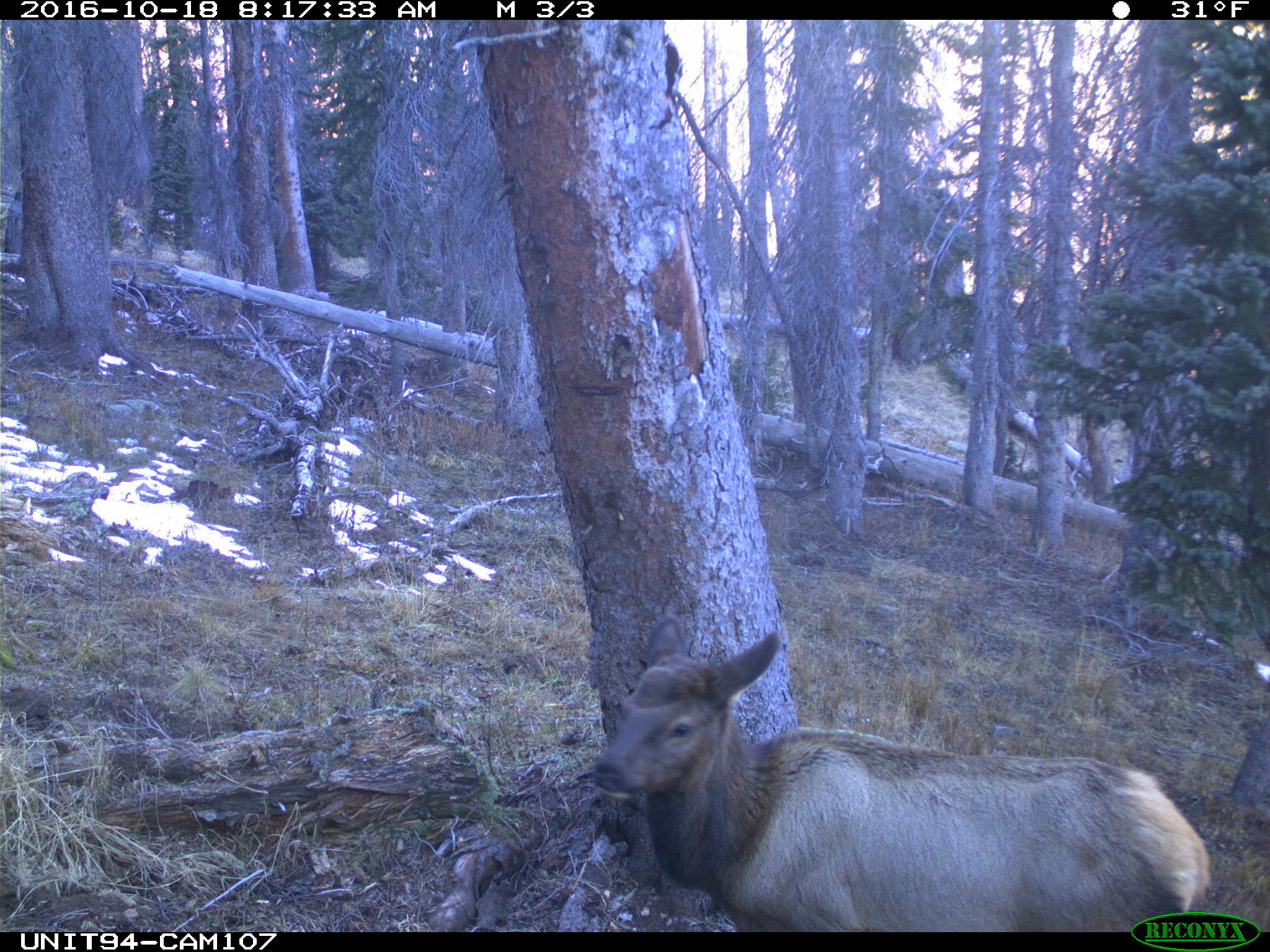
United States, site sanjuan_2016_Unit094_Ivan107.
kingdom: Animalia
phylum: Chordata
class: Mammalia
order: Artiodactyla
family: Cervidae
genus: Cervus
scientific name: Cervus elaphus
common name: red deer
Cervus elaphus (red deer).